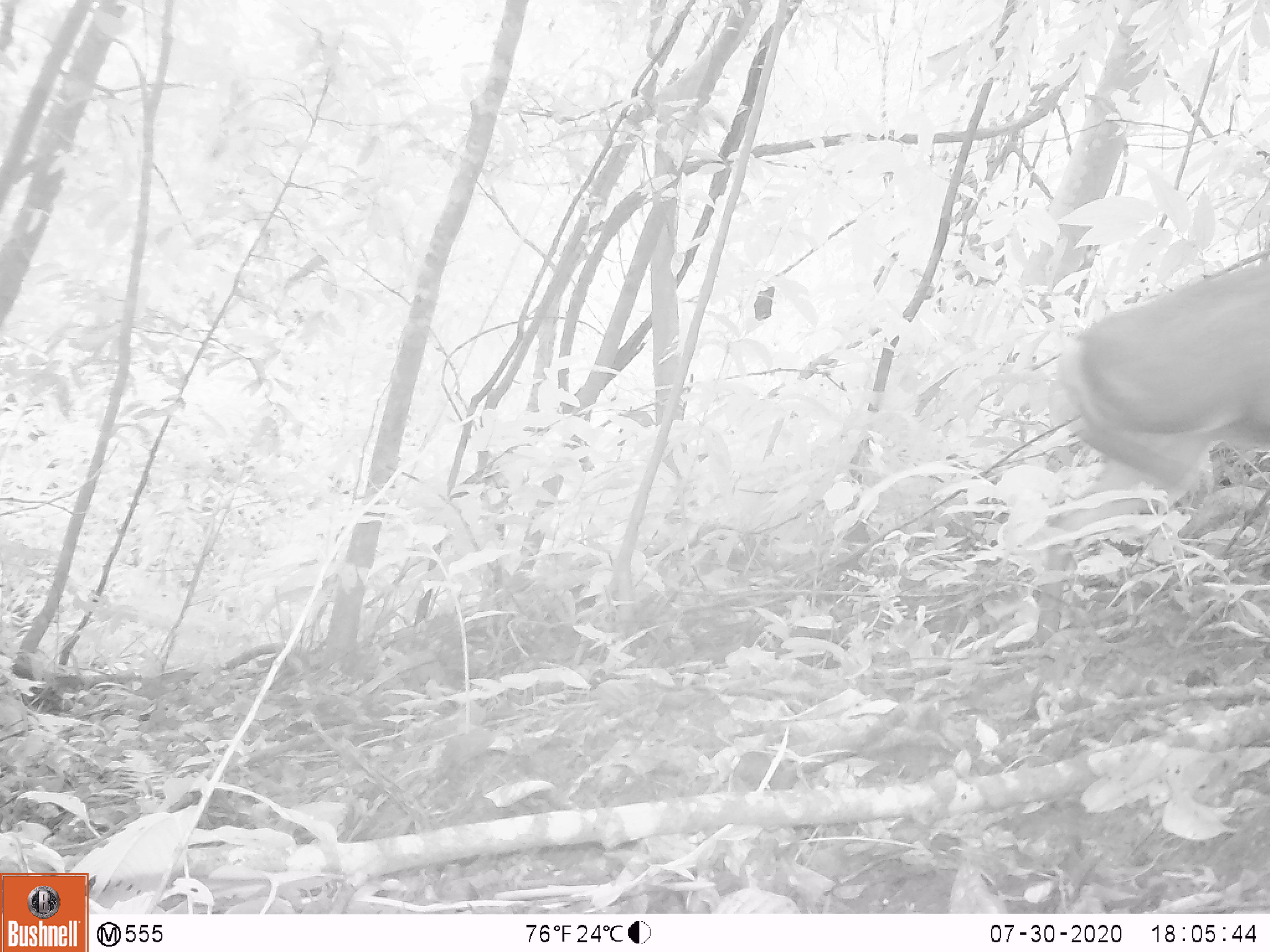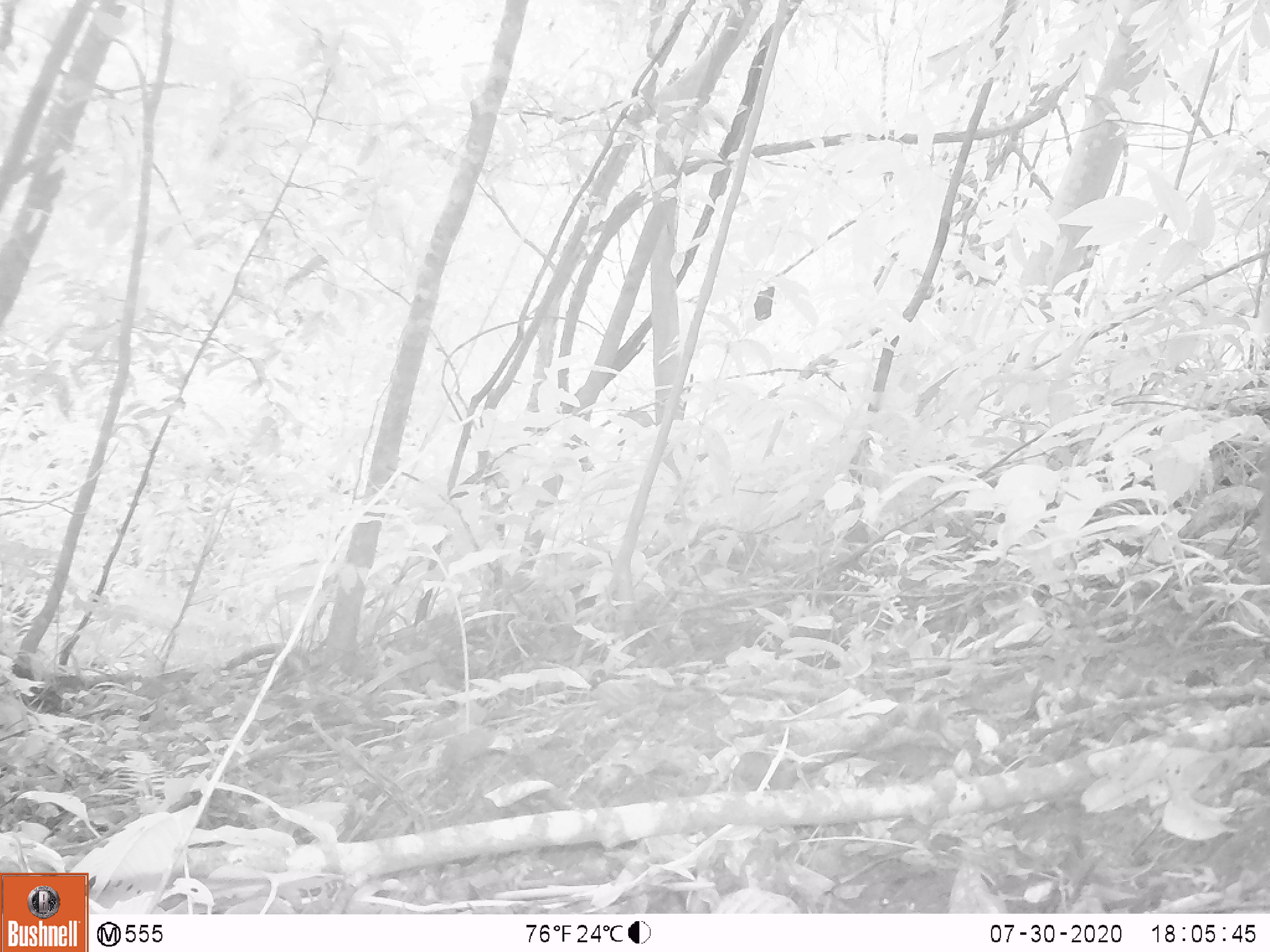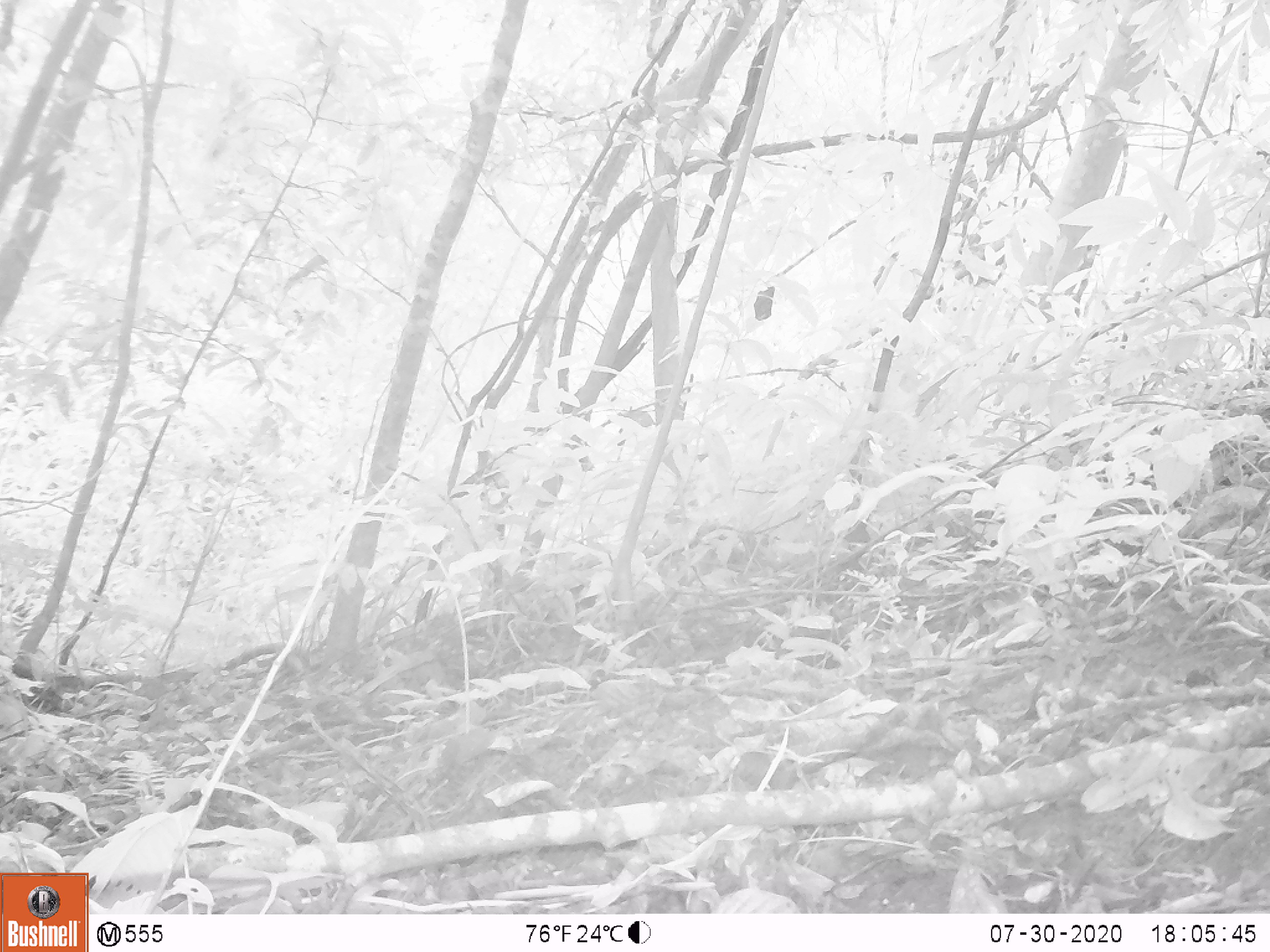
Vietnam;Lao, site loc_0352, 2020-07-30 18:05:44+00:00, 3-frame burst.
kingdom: Animalia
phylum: Chordata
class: Mammalia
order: Artiodactyla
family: Cervidae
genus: Muntiacus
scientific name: Muntiacus rooseveltorum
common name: roosevelt's muntjac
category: roosevelts muntjac group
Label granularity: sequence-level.